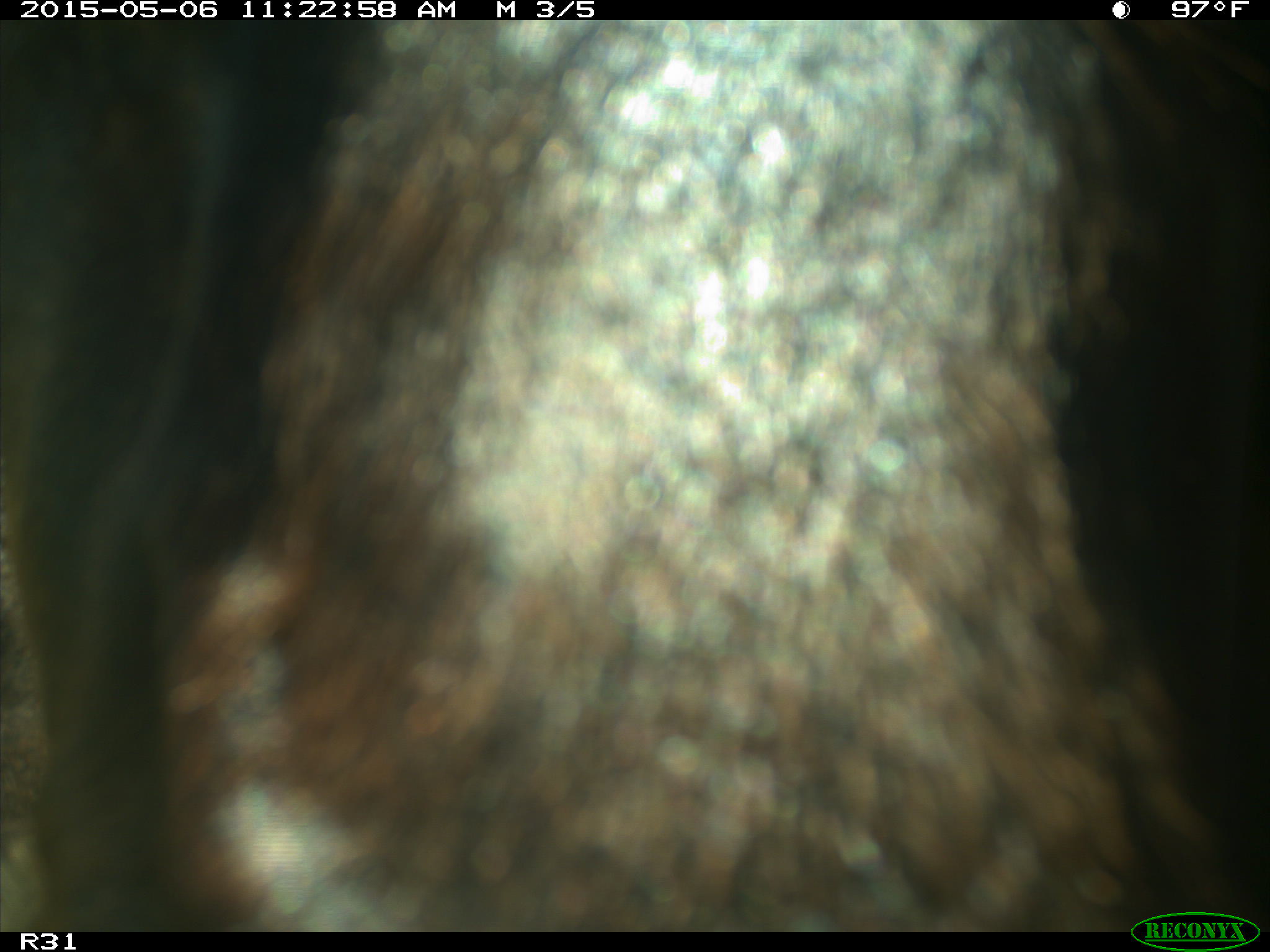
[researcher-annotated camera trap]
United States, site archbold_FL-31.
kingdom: Animalia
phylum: Chordata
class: Mammalia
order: Artiodactyla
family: Bovidae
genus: Bos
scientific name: Bos taurus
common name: domestic cow